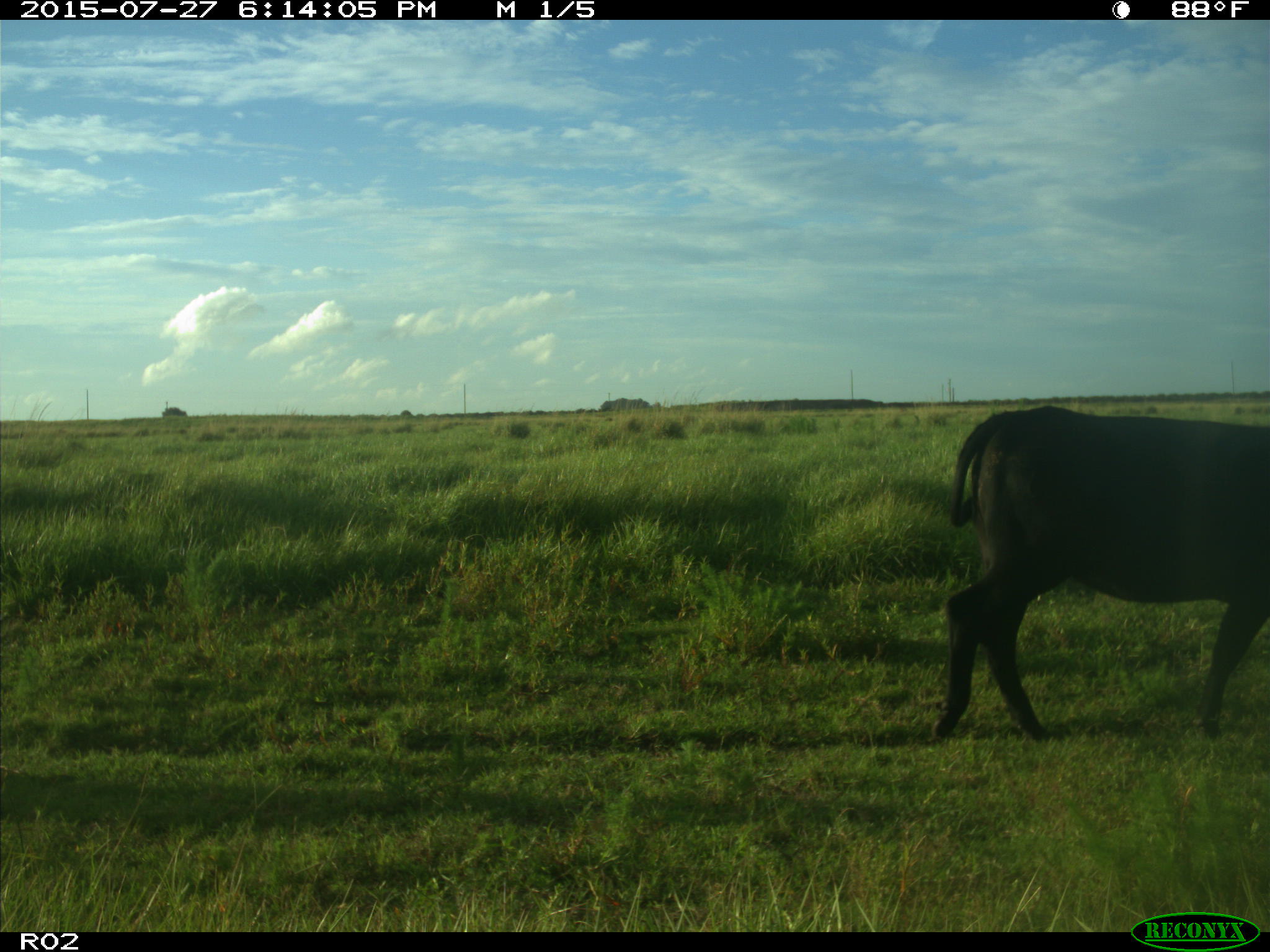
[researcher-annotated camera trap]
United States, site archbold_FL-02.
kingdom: Animalia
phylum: Chordata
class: Mammalia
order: Artiodactyla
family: Bovidae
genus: Bos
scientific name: Bos taurus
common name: domestic cow